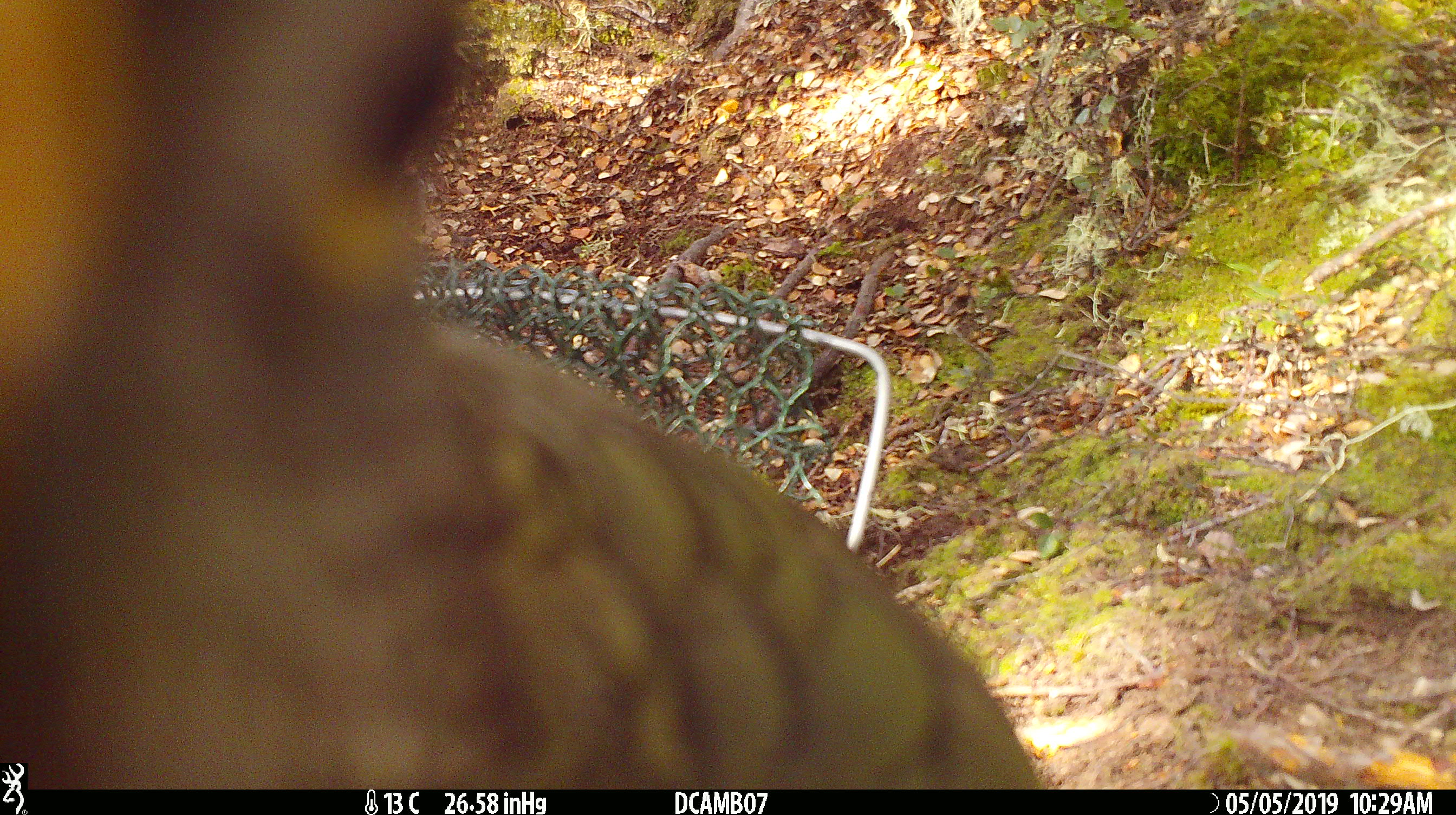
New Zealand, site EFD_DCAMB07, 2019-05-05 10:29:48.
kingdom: Animalia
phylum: Chordata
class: Aves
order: Psittaciformes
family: Strigopidae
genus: Nestor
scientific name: Nestor notabilis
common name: kea